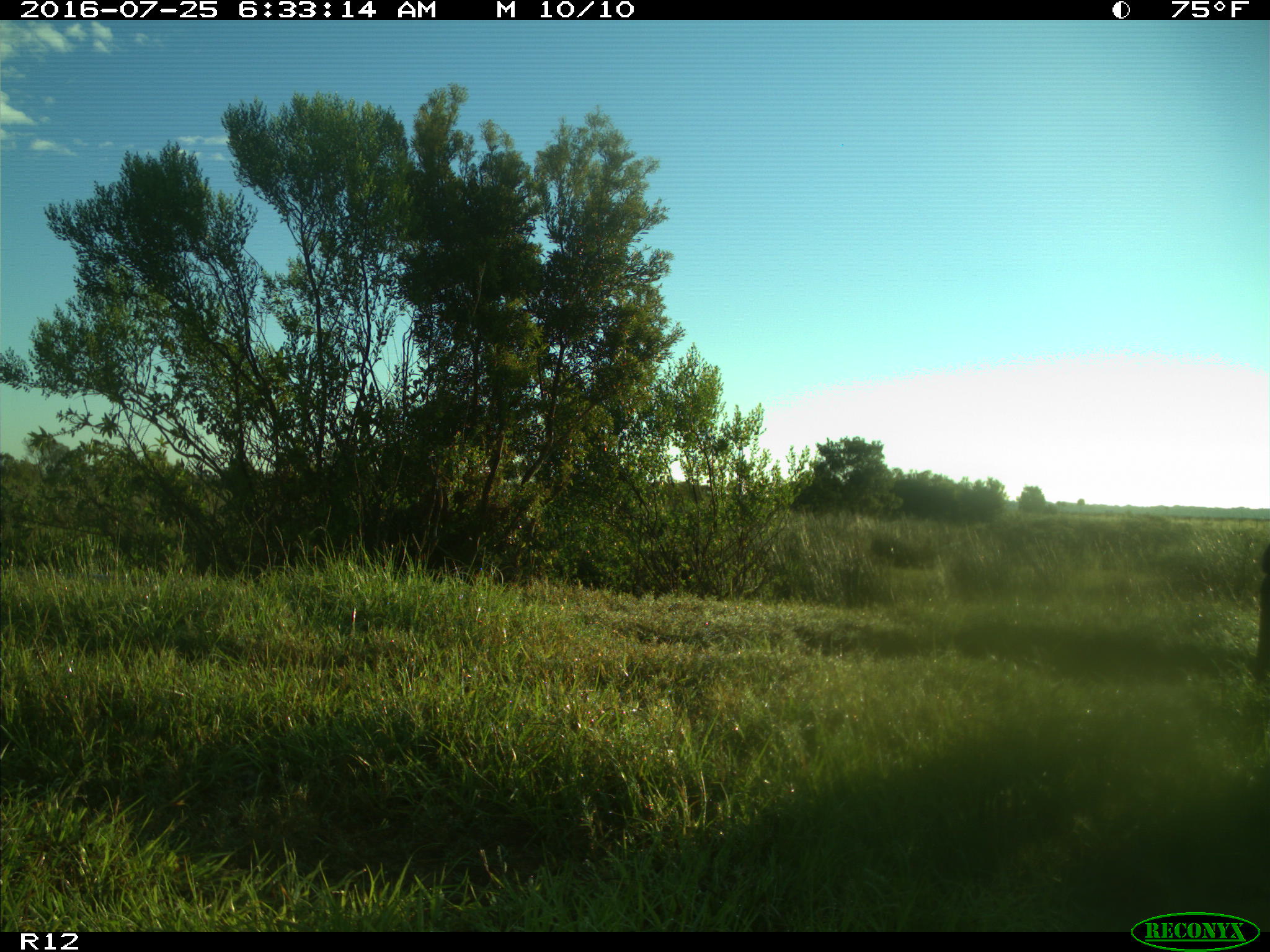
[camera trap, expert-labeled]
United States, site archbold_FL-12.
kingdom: Animalia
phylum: Chordata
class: Mammalia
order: Artiodactyla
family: Bovidae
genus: Bos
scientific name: Bos taurus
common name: domestic cow